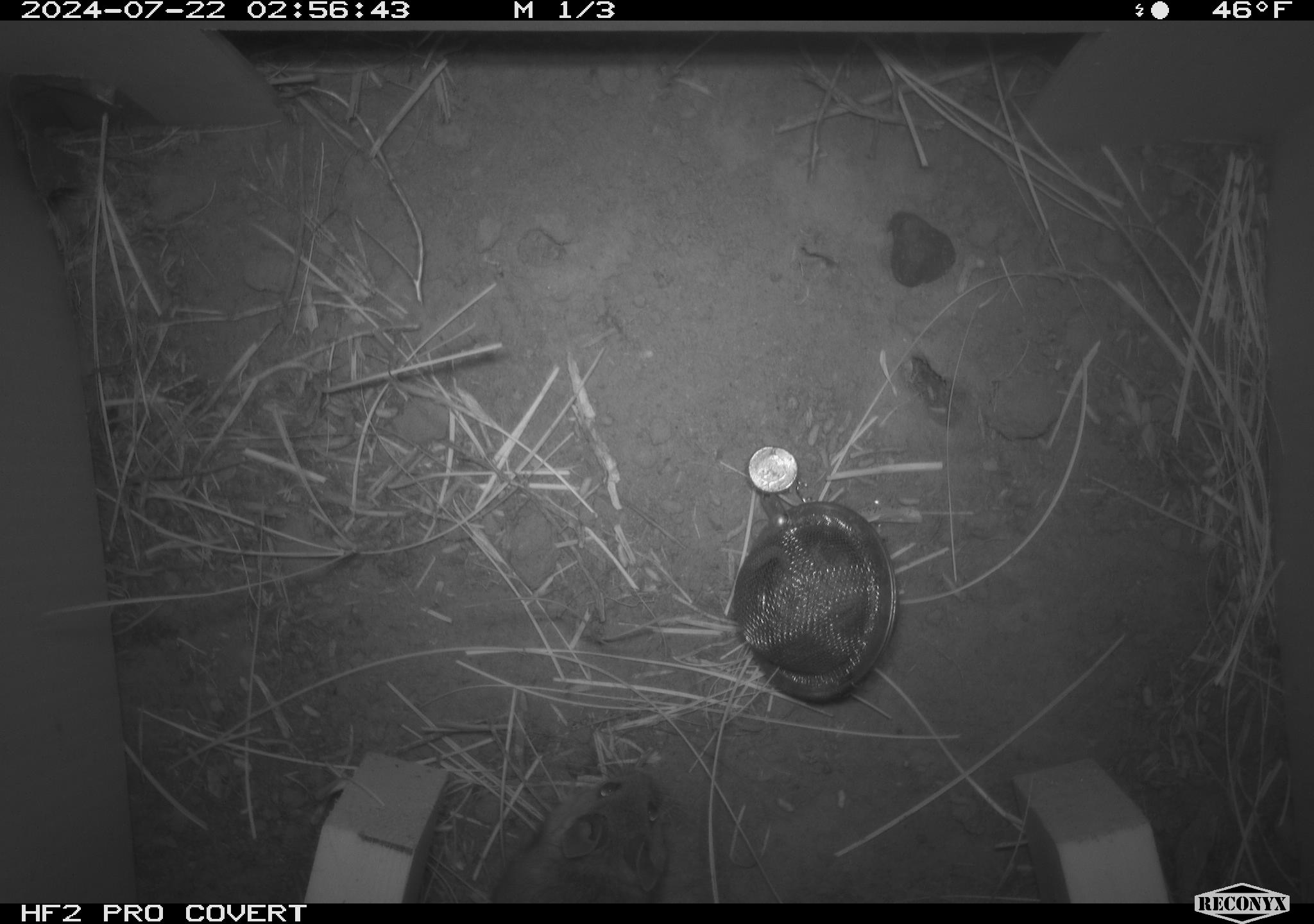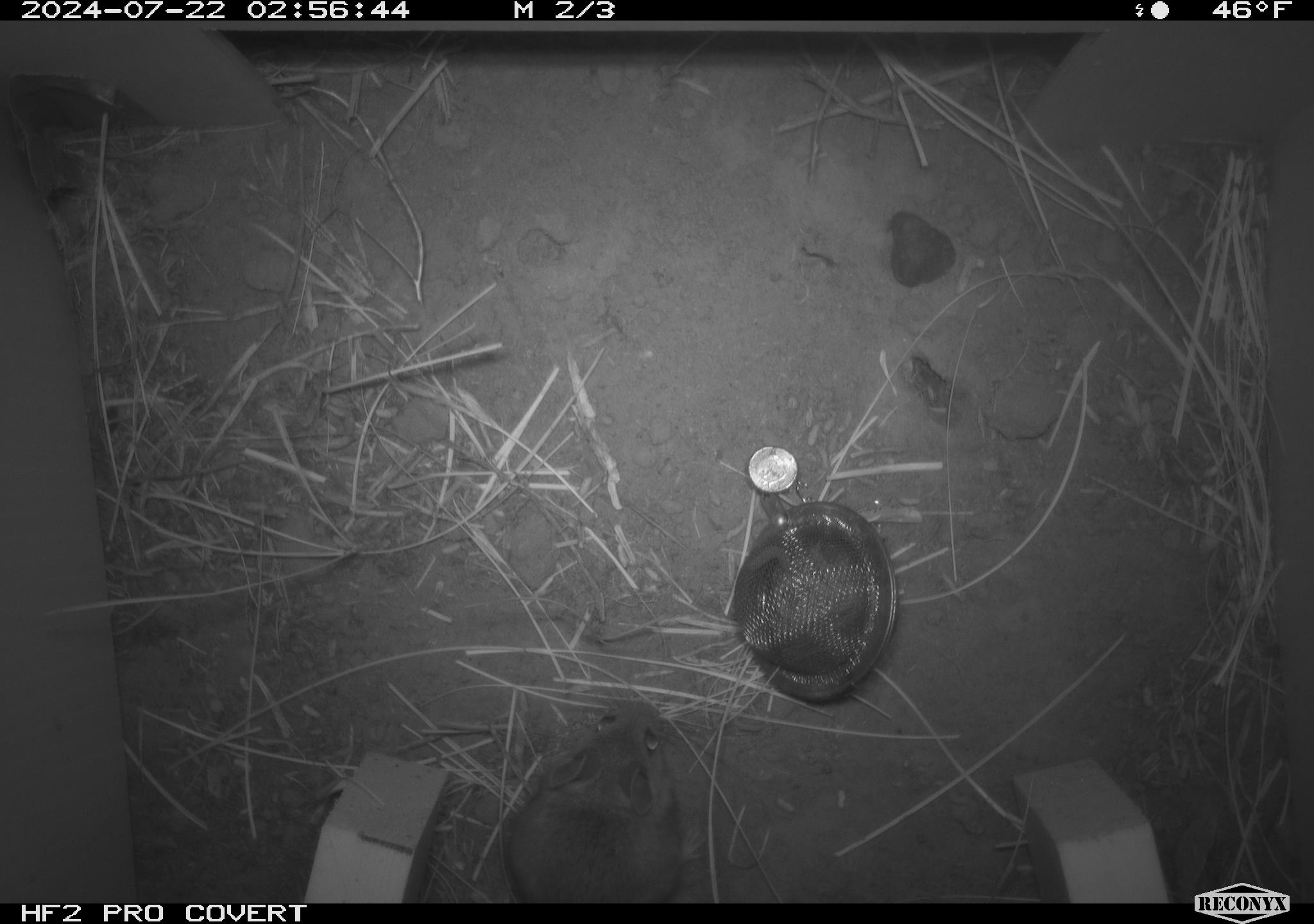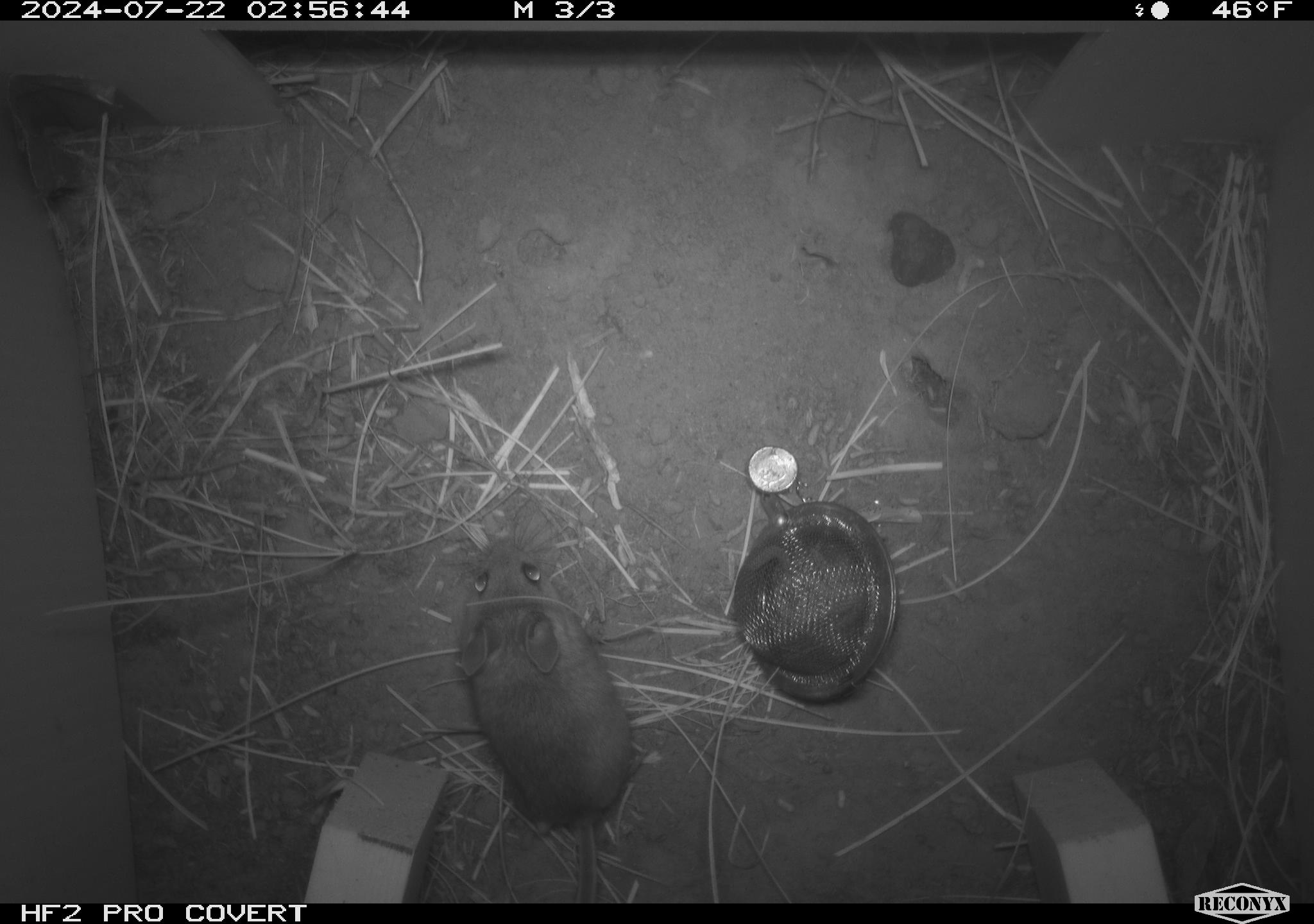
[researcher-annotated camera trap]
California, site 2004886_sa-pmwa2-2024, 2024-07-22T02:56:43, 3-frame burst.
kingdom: Animalia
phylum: Chordata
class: Mammalia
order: Rodentia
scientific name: Rodentia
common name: mouse species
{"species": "mouse species (Rodentia)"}